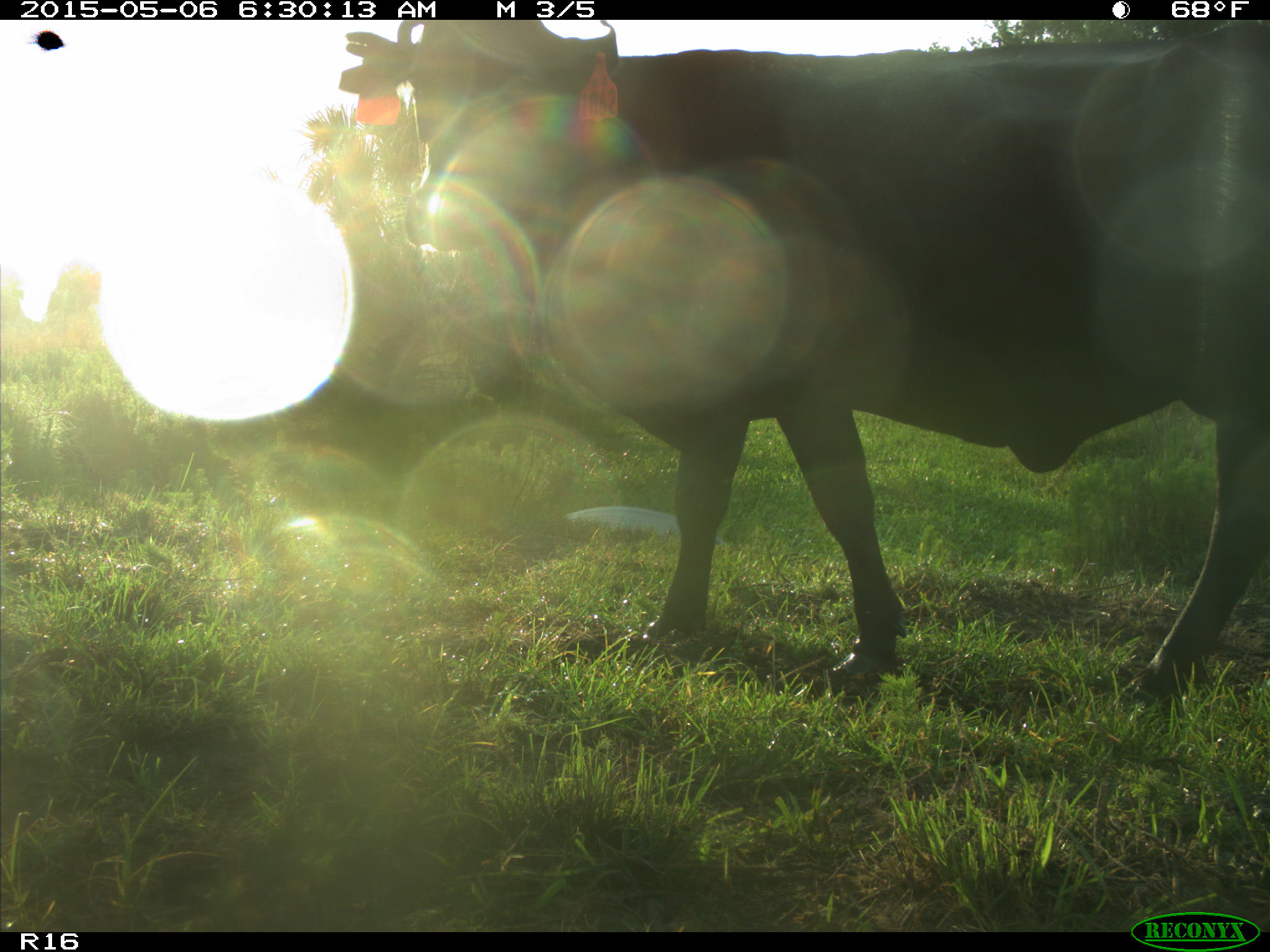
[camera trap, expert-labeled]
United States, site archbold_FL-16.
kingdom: Animalia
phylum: Chordata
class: Mammalia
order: Artiodactyla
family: Bovidae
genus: Bos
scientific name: Bos taurus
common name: domestic cow